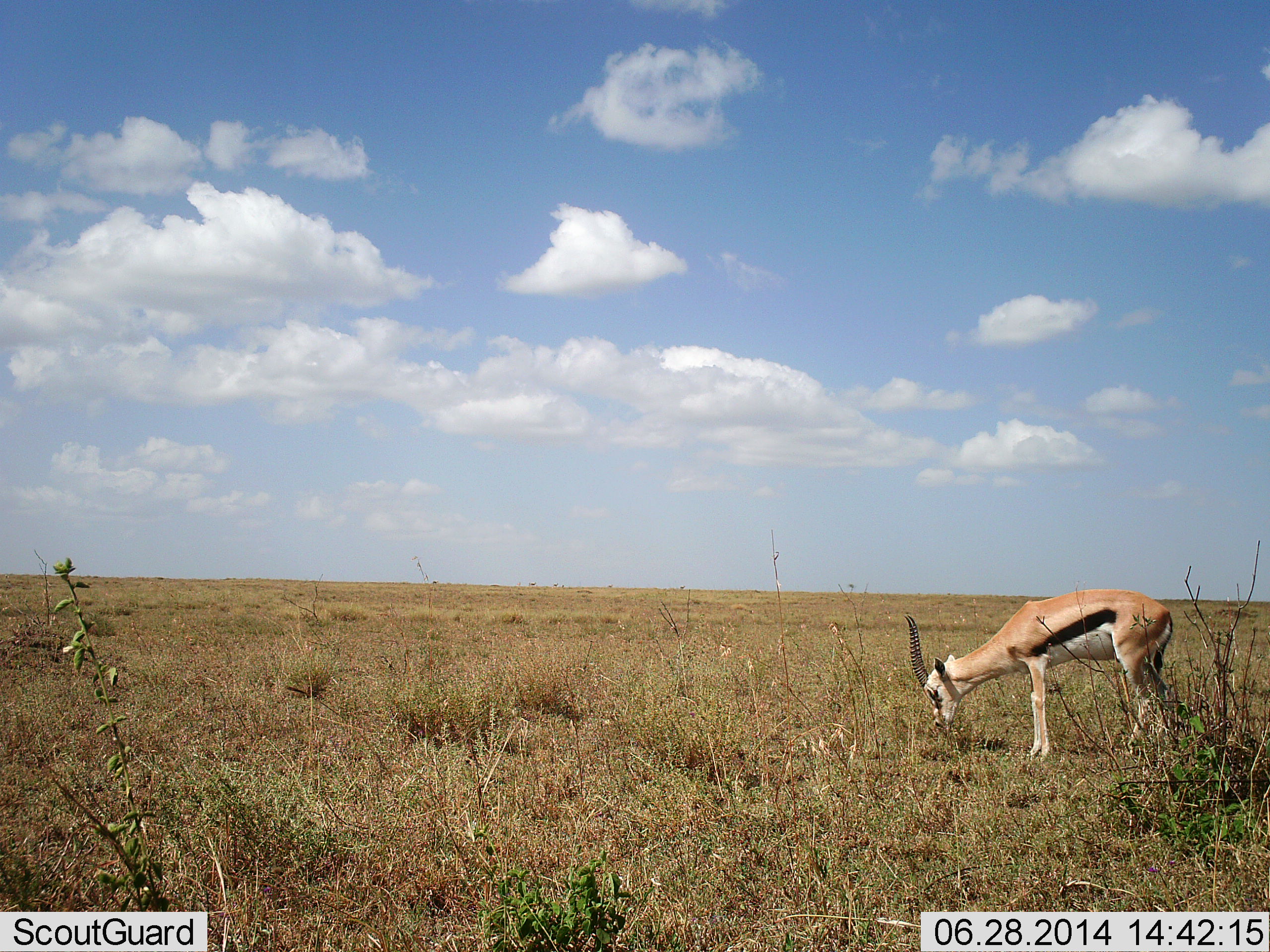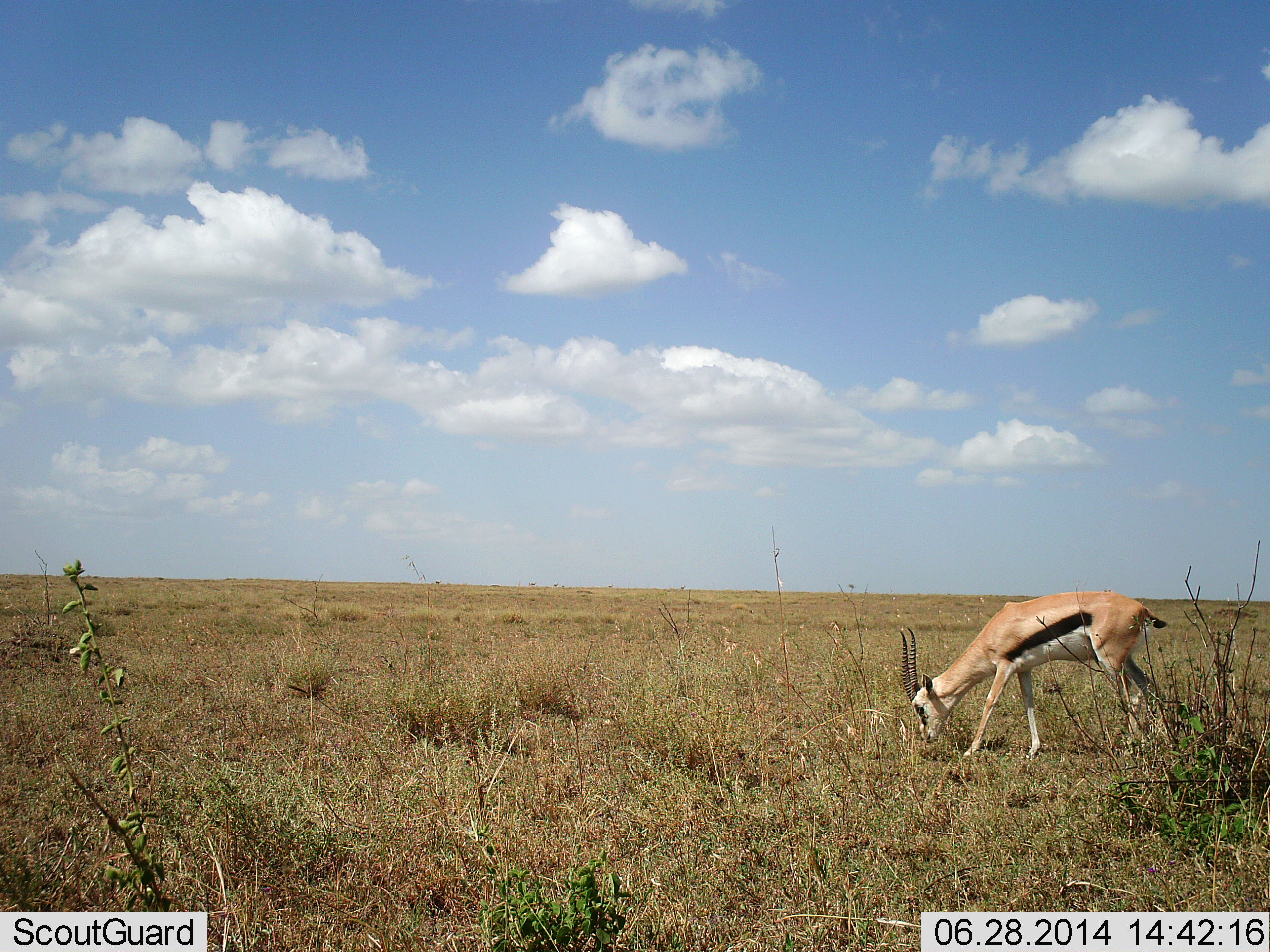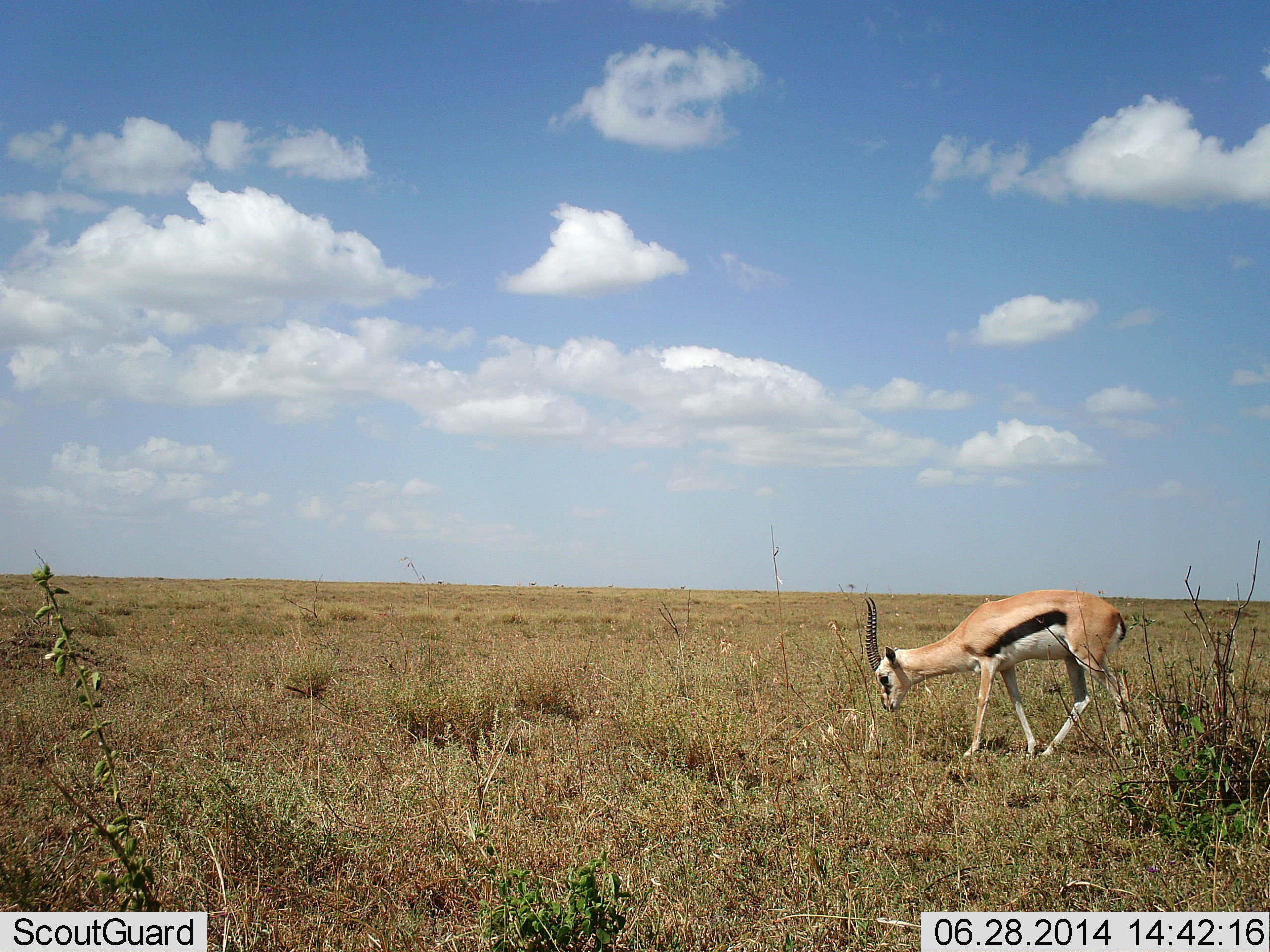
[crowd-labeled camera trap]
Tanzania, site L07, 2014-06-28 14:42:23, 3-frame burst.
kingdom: Animalia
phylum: Chordata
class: Mammalia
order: Artiodactyla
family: Bovidae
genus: Eudorcas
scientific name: Eudorcas thomsonii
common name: thomson's gazelle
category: gazellethomsons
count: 1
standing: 10%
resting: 0%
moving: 10%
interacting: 0%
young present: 0%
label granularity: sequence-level